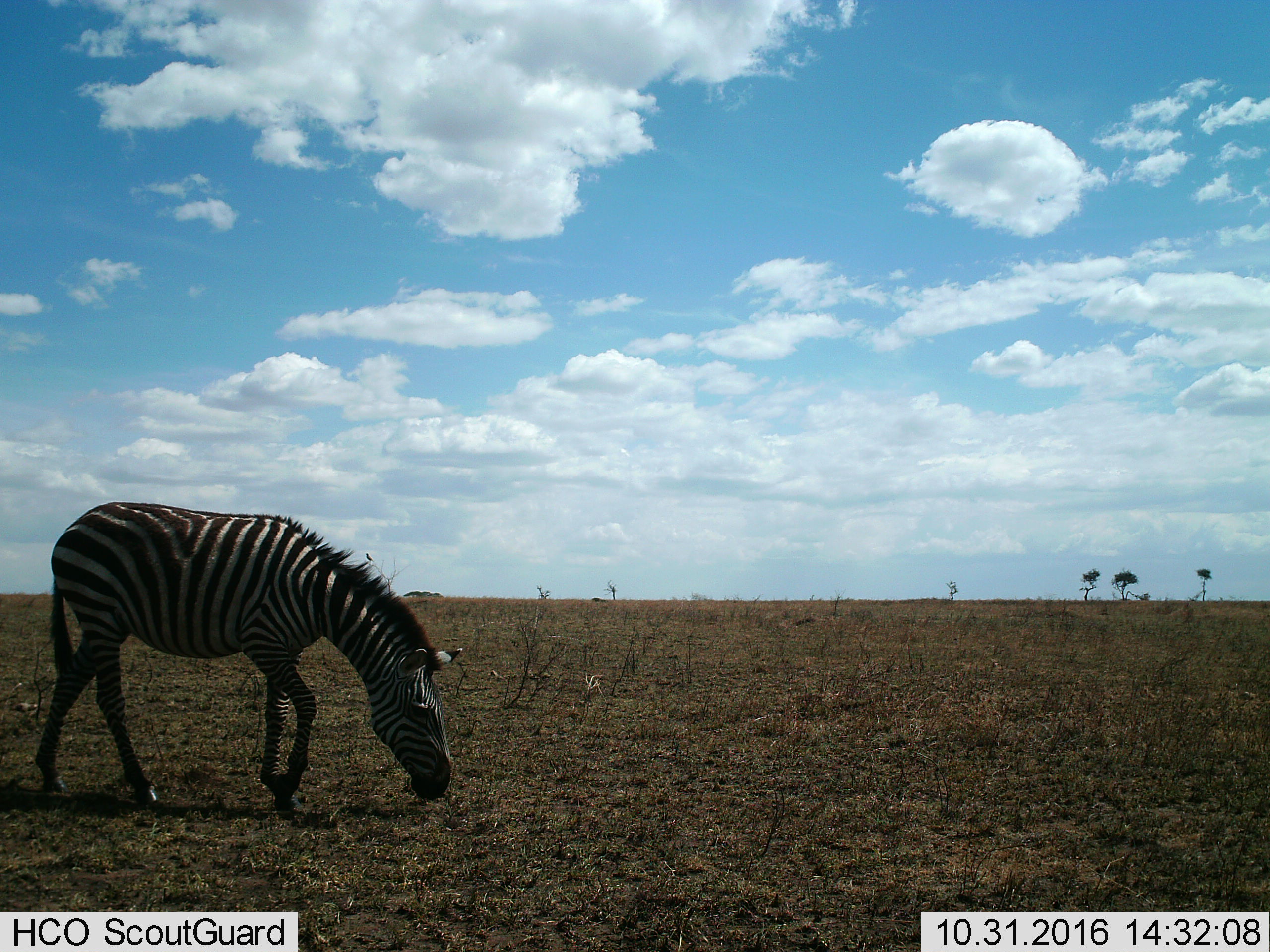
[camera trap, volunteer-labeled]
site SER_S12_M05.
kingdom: Animalia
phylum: Chordata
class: Mammalia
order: Perissodactyla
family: Equidae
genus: Equus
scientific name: Equus quagga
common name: plains zebra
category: zebraplains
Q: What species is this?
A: Zebraplains (plains zebra) (Equus quagga).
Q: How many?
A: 1.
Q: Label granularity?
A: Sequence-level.